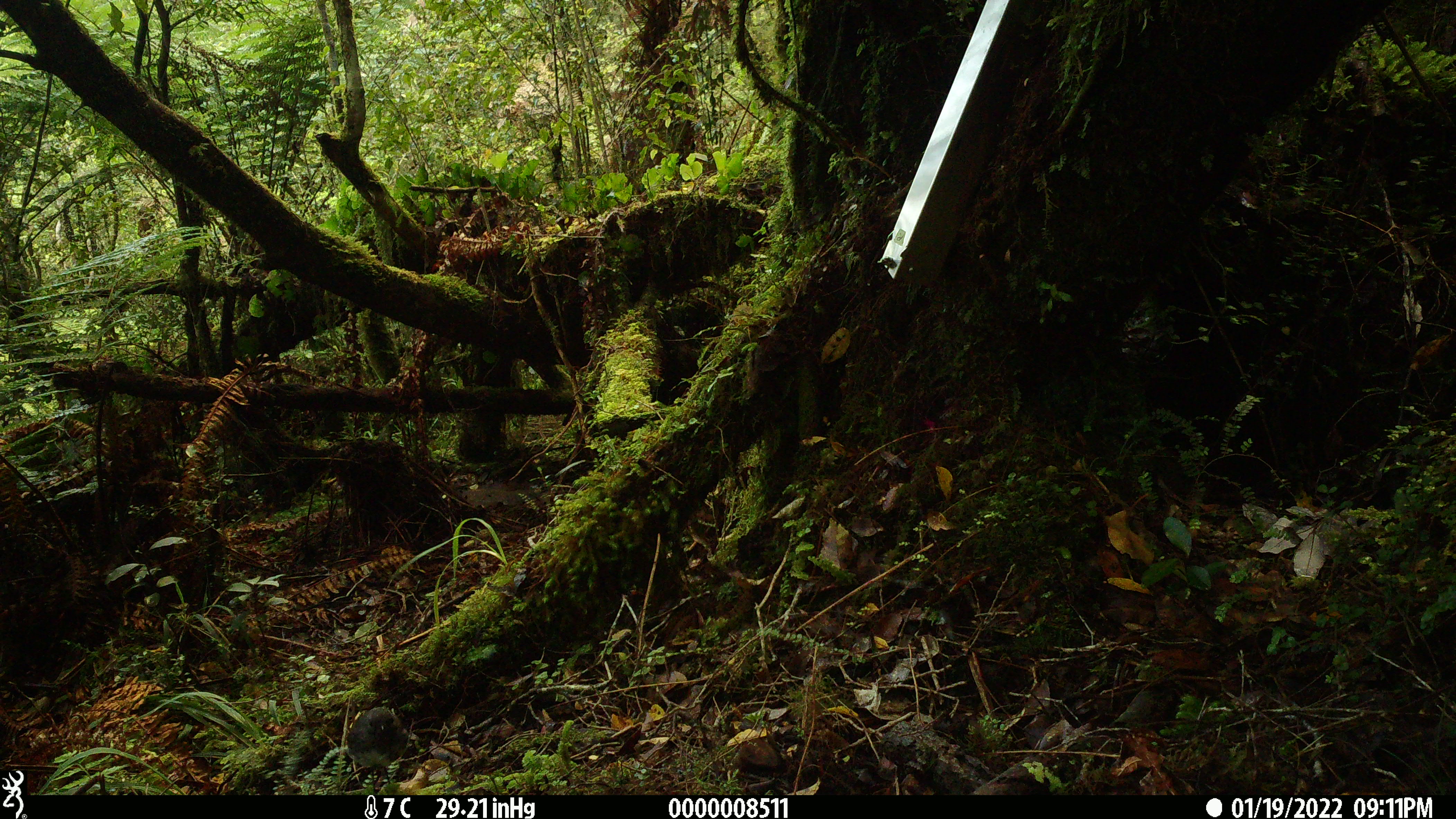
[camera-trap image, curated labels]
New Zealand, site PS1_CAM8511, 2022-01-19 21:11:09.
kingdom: Animalia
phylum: Chordata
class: Aves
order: Passeriformes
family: Petroicidae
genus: Petroica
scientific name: Petroica australis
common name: new zealand robin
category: robin